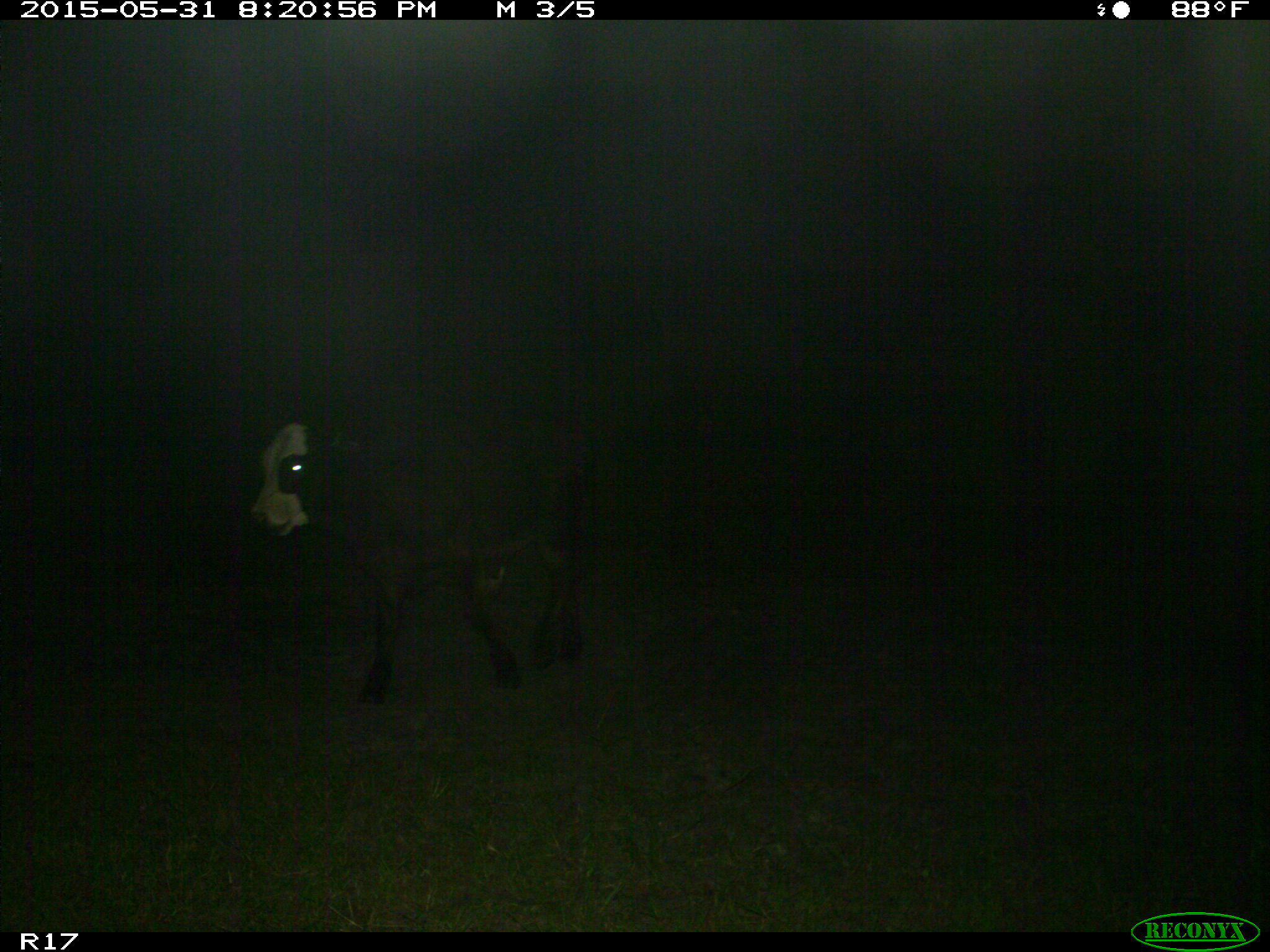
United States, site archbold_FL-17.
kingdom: Animalia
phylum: Chordata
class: Mammalia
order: Artiodactyla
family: Bovidae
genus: Bos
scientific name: Bos taurus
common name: domestic cow